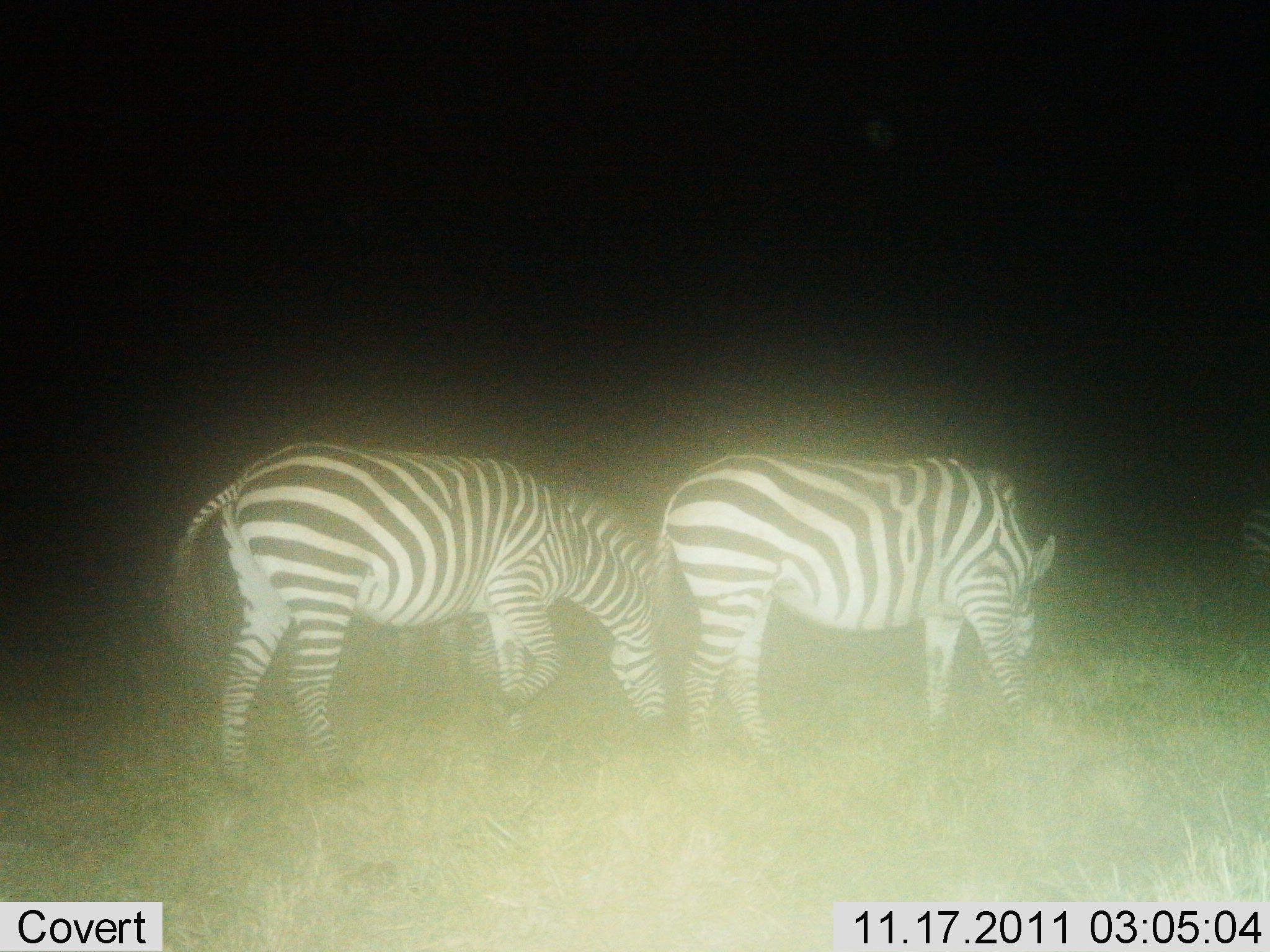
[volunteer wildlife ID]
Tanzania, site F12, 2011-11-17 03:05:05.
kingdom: Animalia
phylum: Chordata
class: Mammalia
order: Perissodactyla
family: Equidae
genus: Equus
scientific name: Equus quagga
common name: plains zebra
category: zebra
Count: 3.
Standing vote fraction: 33%.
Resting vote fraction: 0%.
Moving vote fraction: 0%.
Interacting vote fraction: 0%.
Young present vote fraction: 0%.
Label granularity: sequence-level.